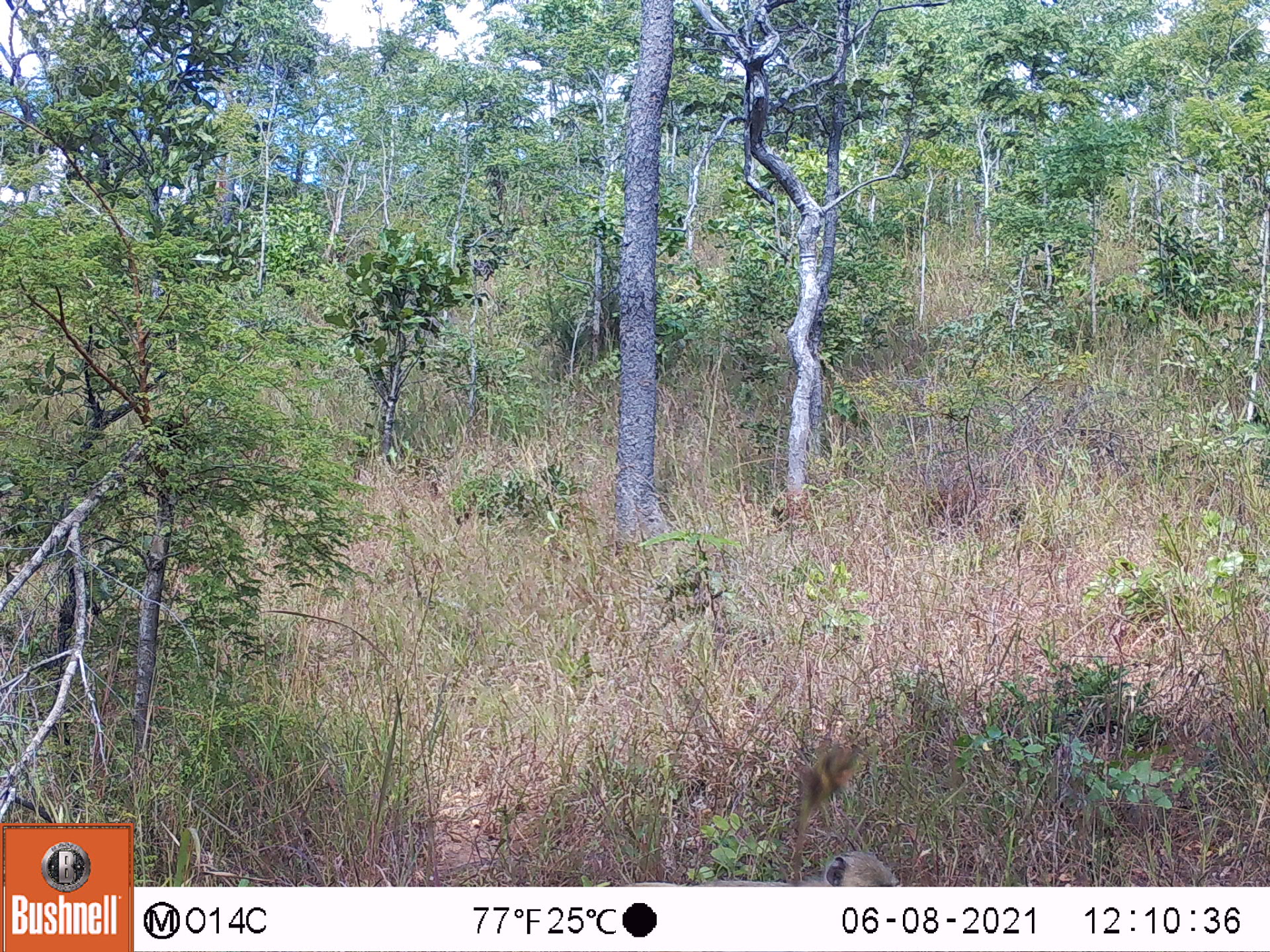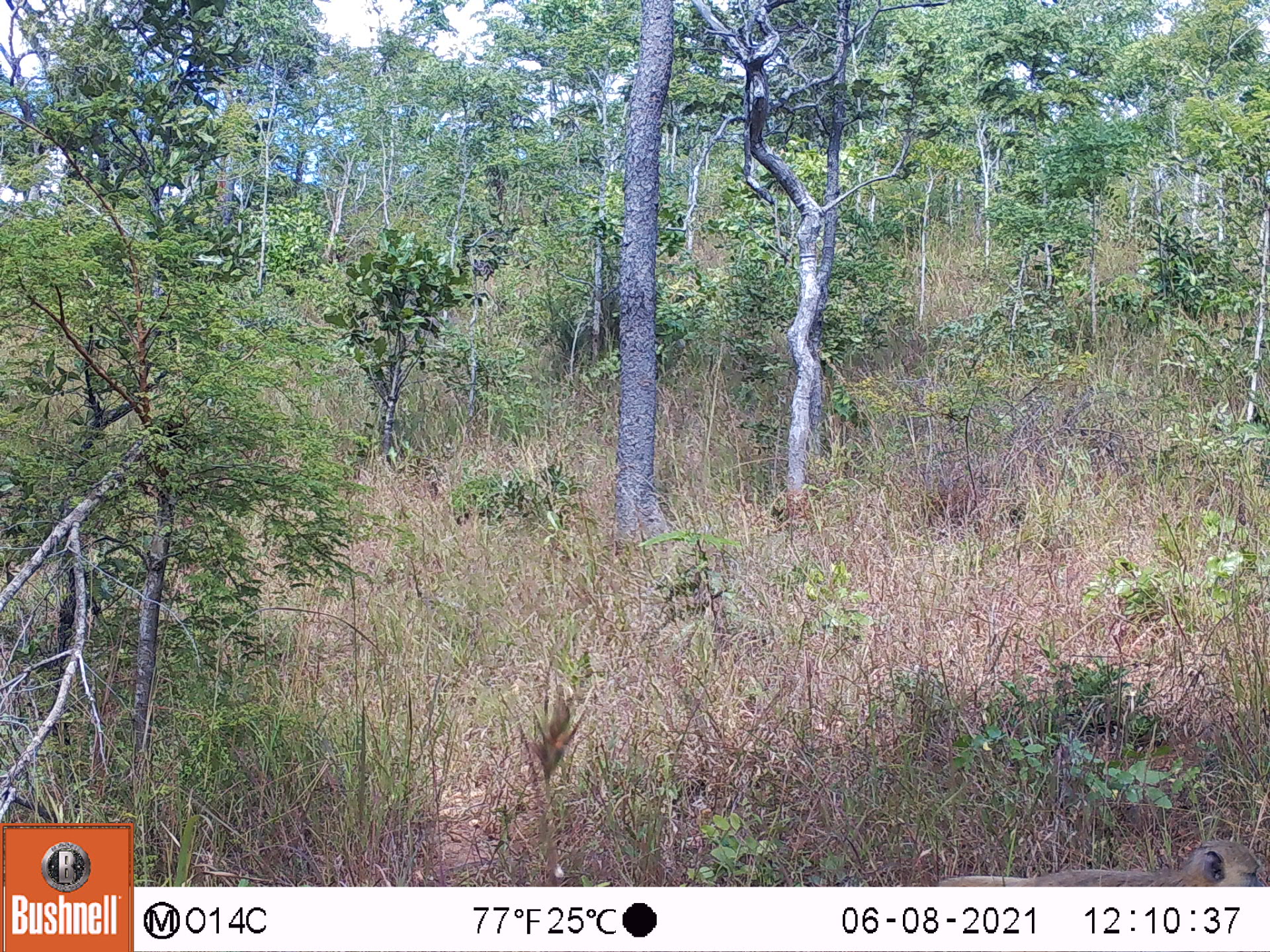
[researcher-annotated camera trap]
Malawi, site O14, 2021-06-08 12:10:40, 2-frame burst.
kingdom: Animalia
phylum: Chordata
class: Mammalia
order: Primates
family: Cercopithecidae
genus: Papio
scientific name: Papio cynocephalus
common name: yellow baboon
Yellow baboon (Papio cynocephalus), count 1.